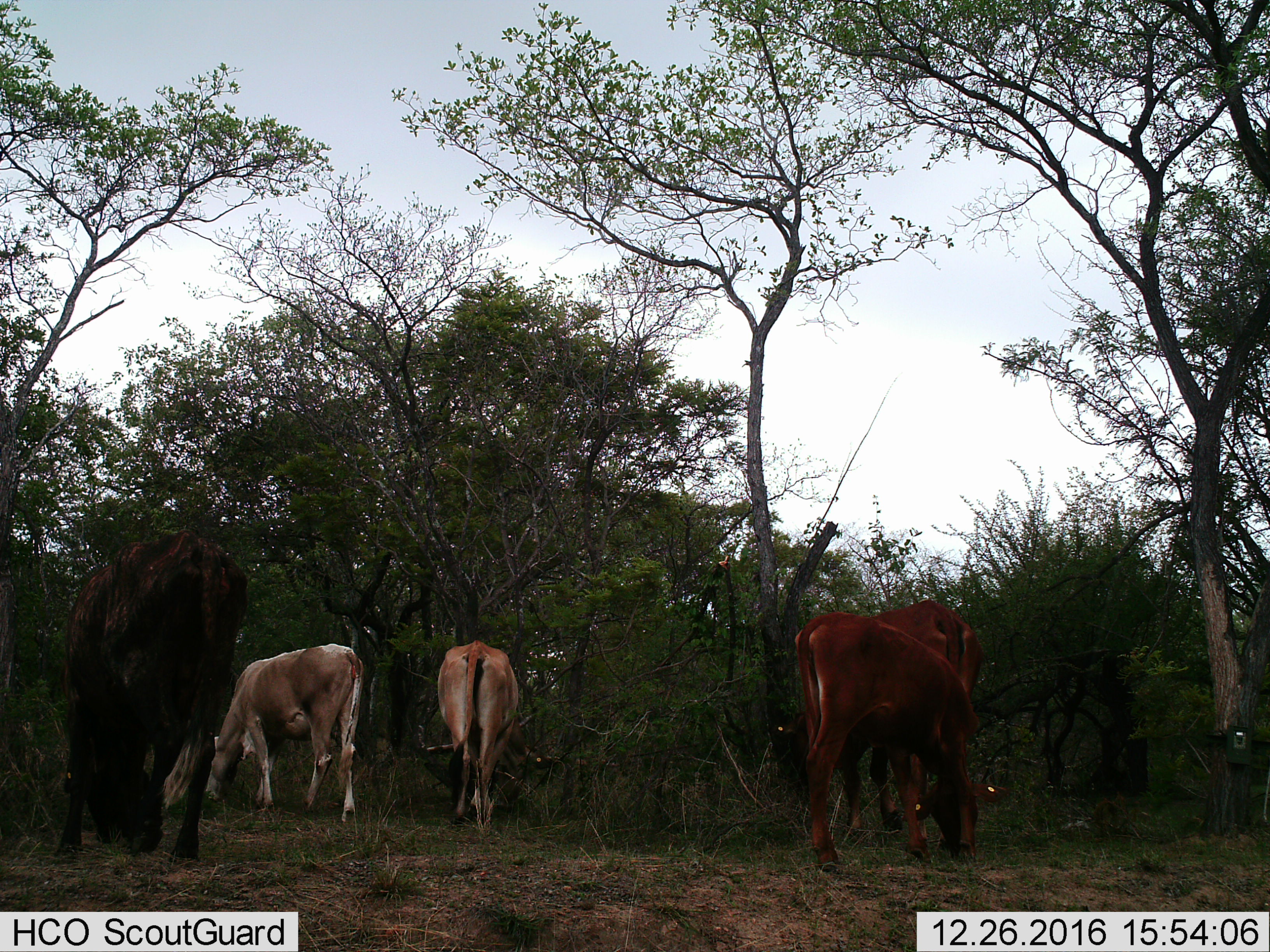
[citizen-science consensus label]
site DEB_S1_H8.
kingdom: Animalia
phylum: Chordata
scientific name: Vertebrata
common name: domestic animal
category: domesticanimal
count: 5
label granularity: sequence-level